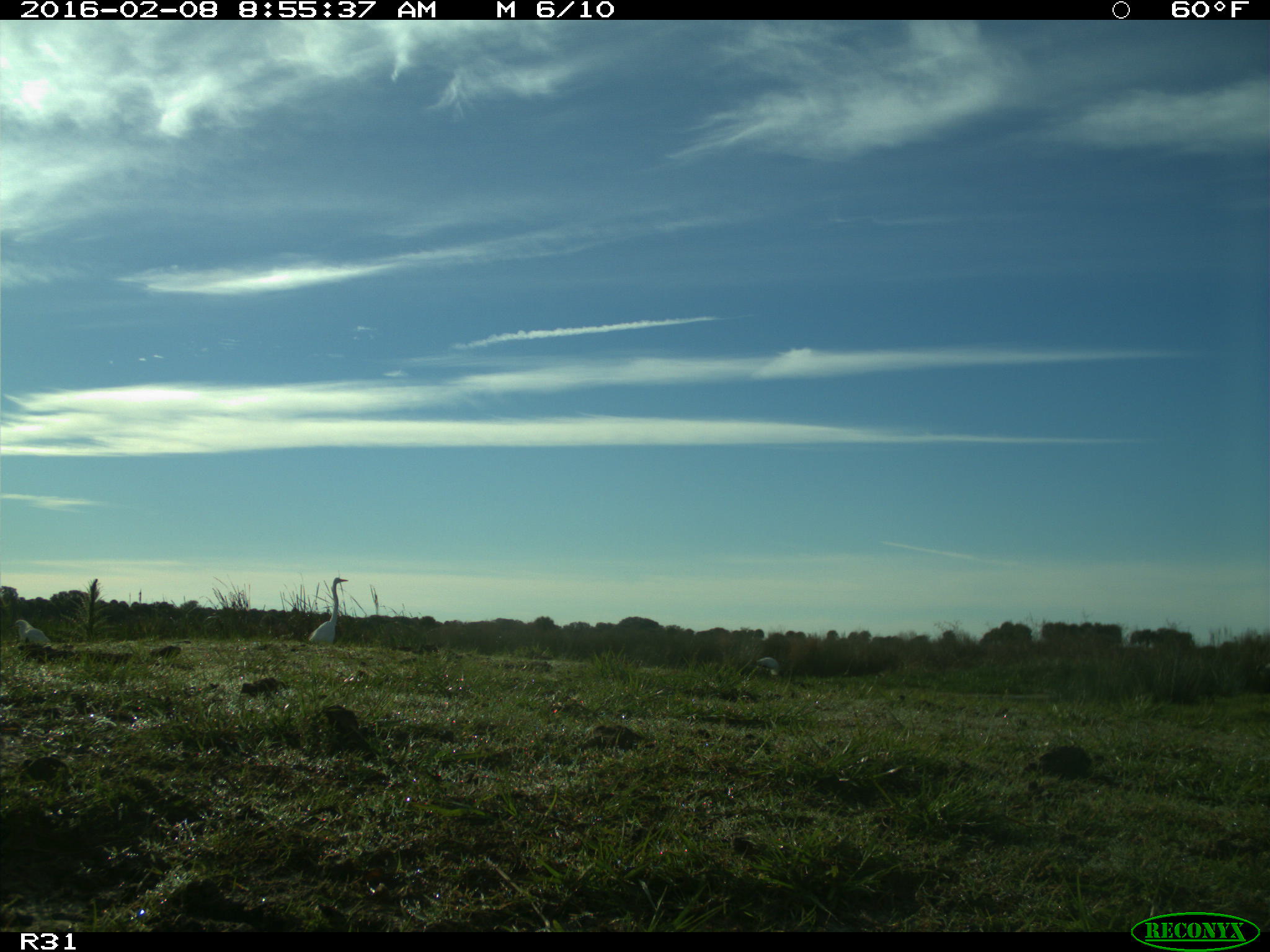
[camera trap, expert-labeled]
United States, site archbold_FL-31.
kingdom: Animalia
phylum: Chordata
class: Aves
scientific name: Aves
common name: birds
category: unidentified bird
Unidentified bird (birds) (Aves).